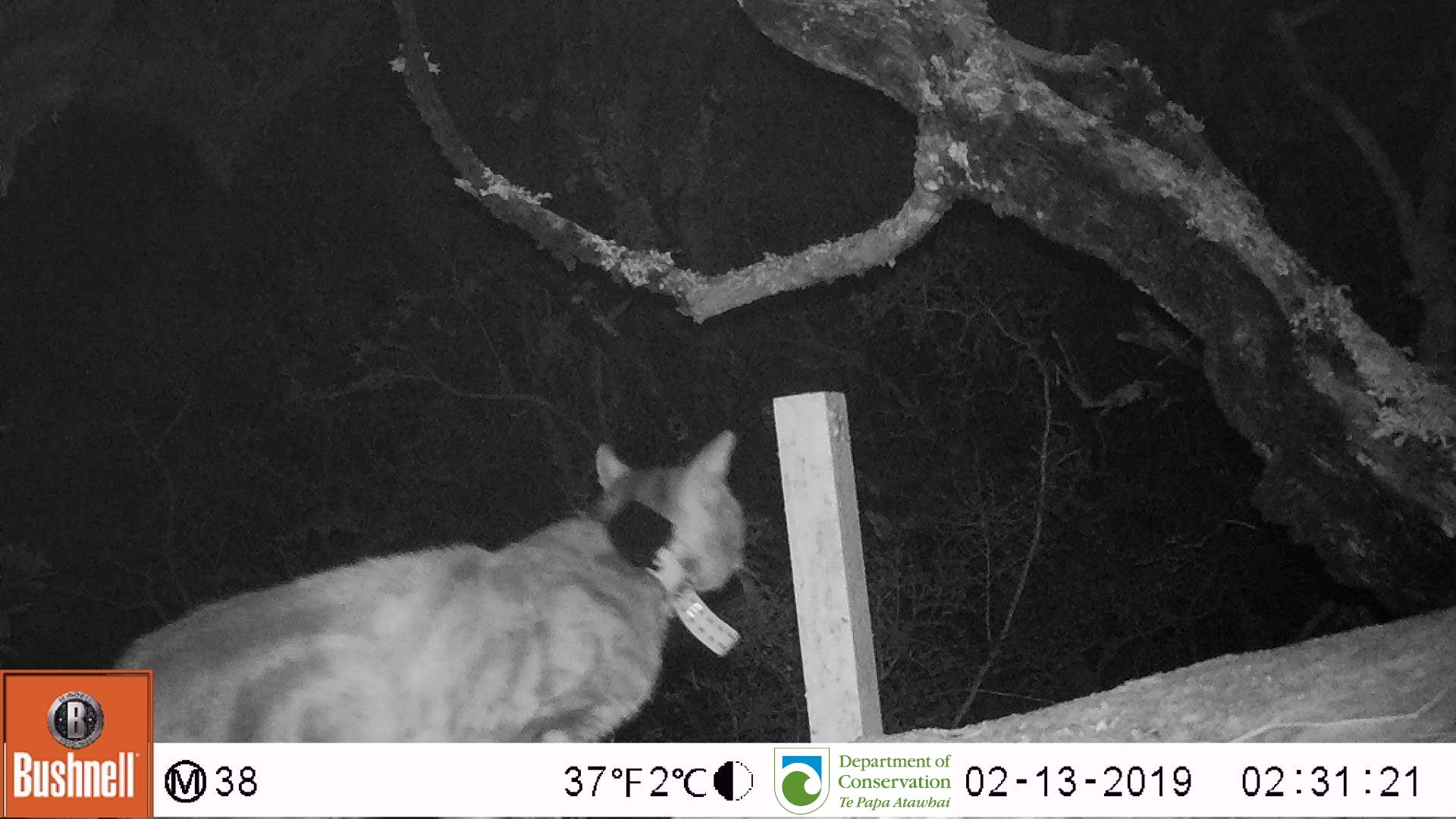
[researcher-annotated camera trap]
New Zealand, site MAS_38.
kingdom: Animalia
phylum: Chordata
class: Mammalia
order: Carnivora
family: Felidae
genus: Felis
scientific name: Felis catus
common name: domestic cat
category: cat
Cat (domestic cat) (Felis catus).